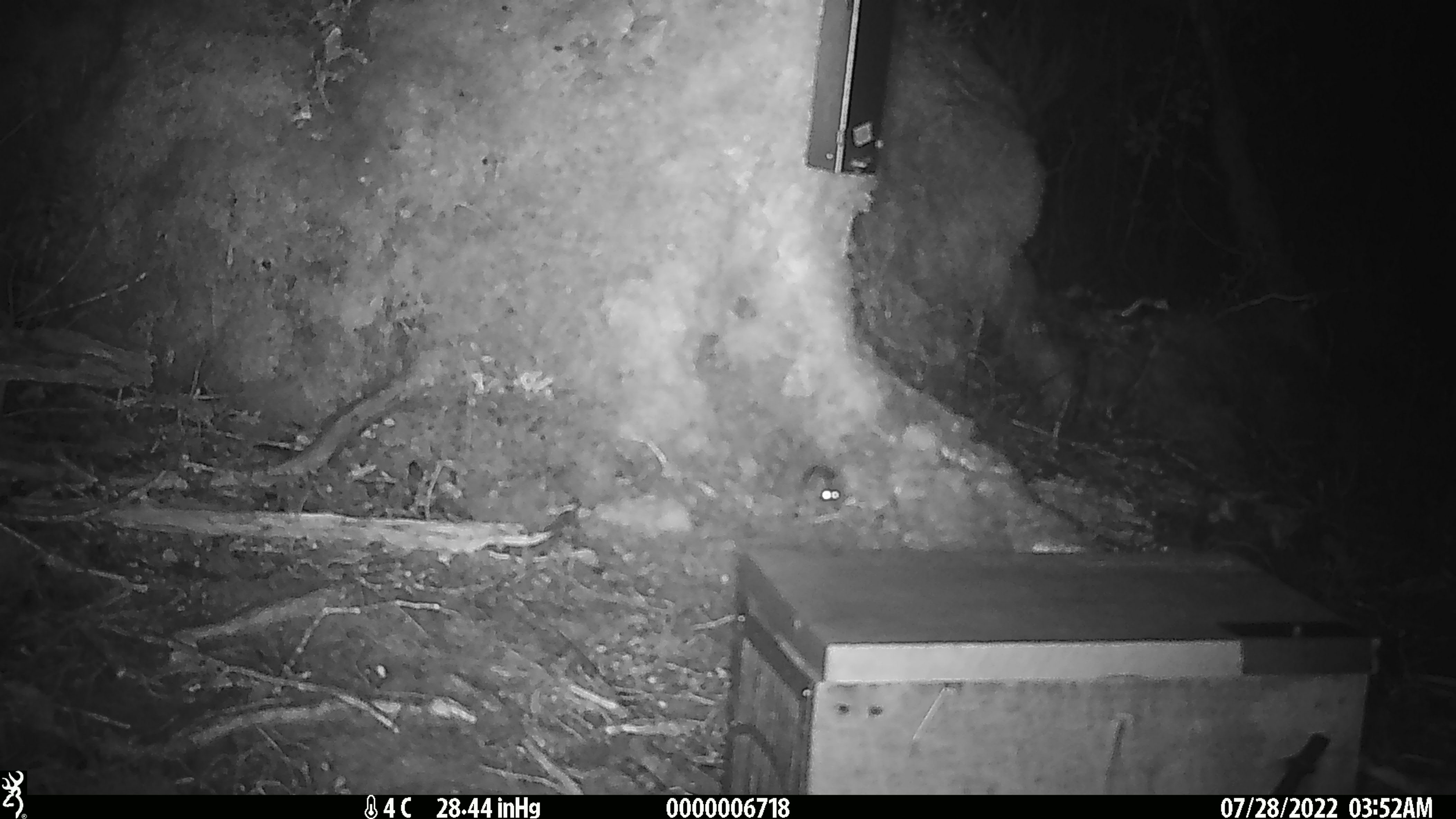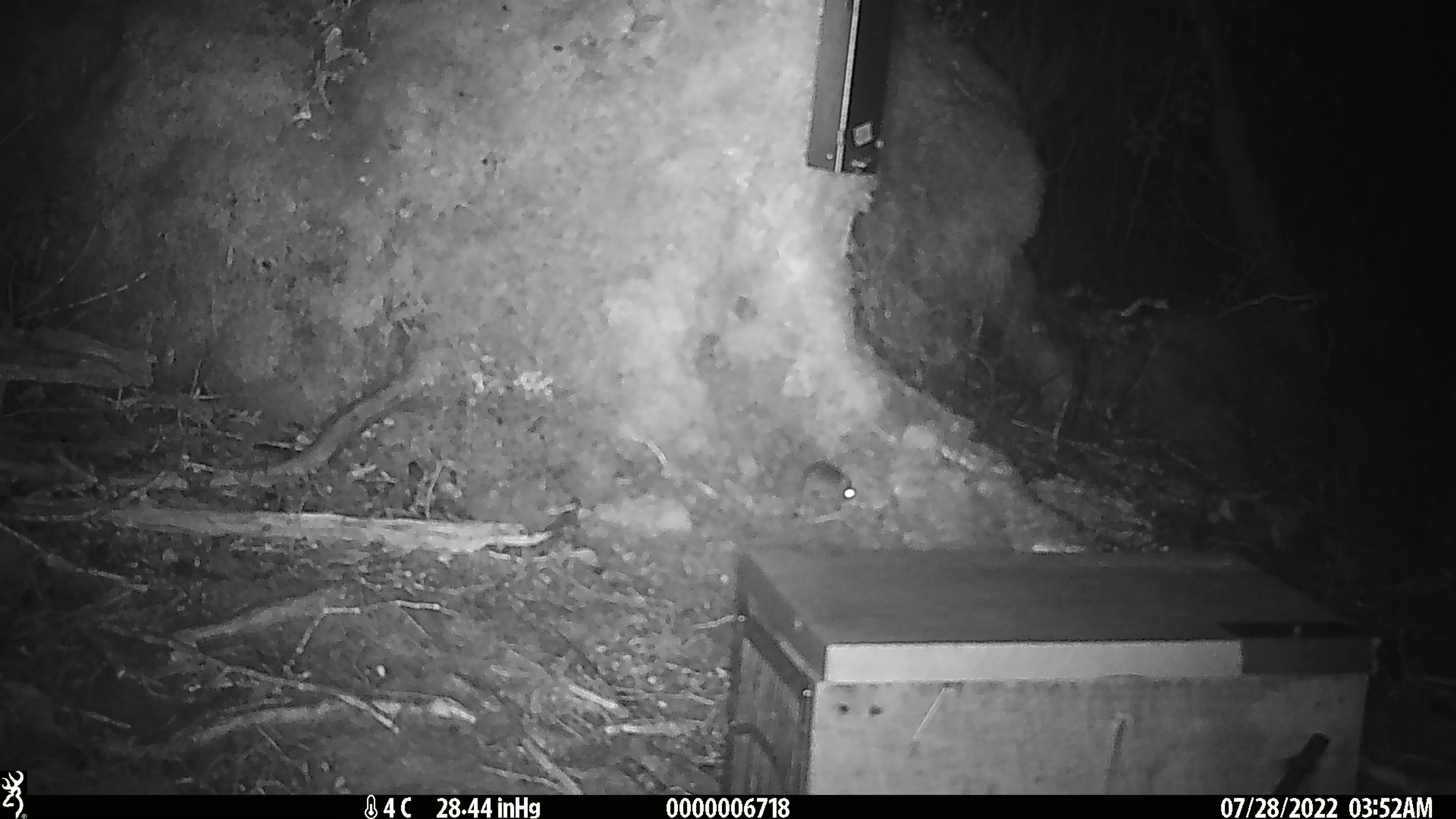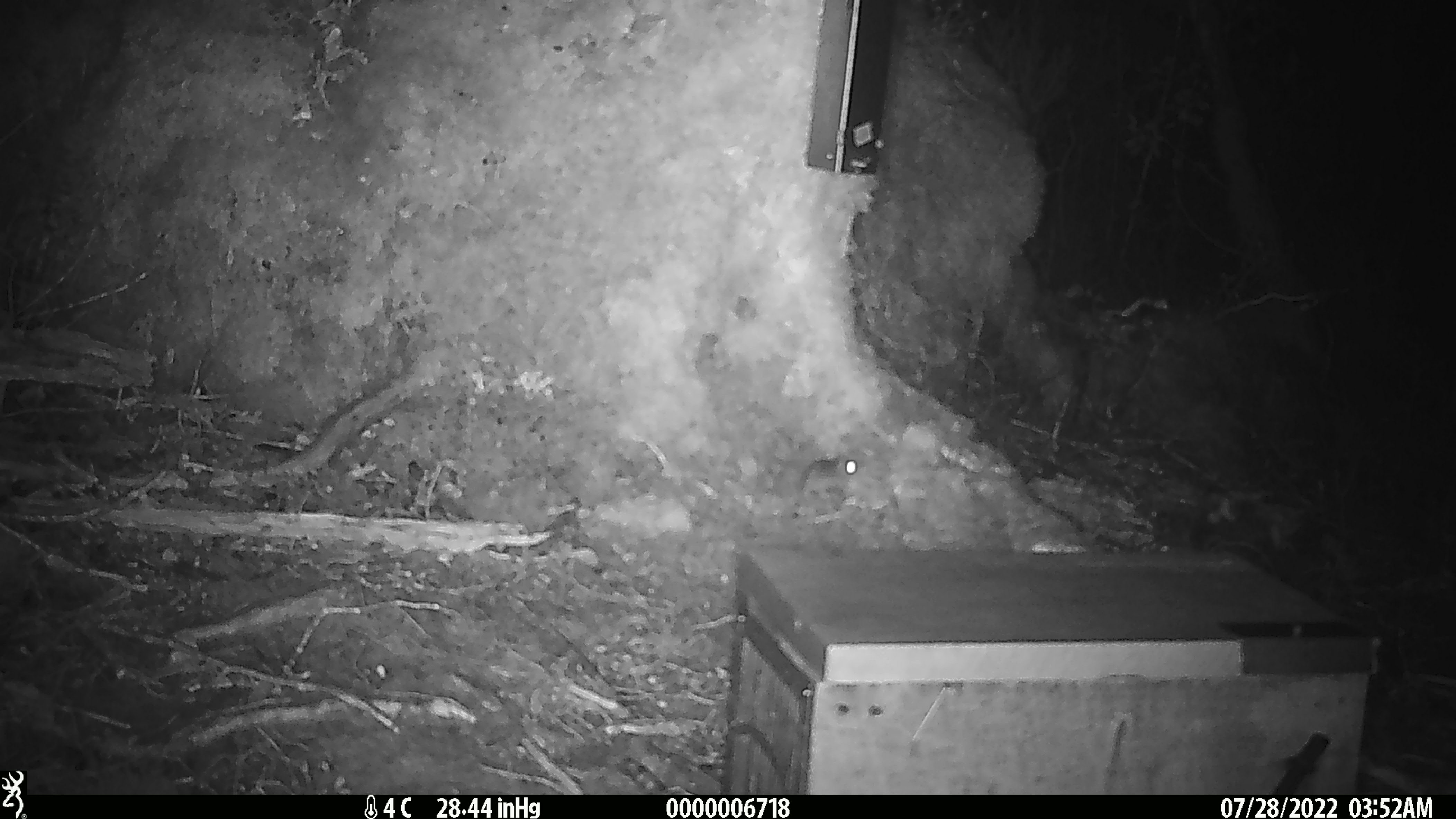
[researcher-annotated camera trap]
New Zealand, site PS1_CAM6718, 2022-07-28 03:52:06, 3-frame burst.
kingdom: Animalia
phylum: Chordata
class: Mammalia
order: Rodentia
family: Muridae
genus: Mus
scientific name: Mus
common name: mouse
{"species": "mouse (Mus)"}